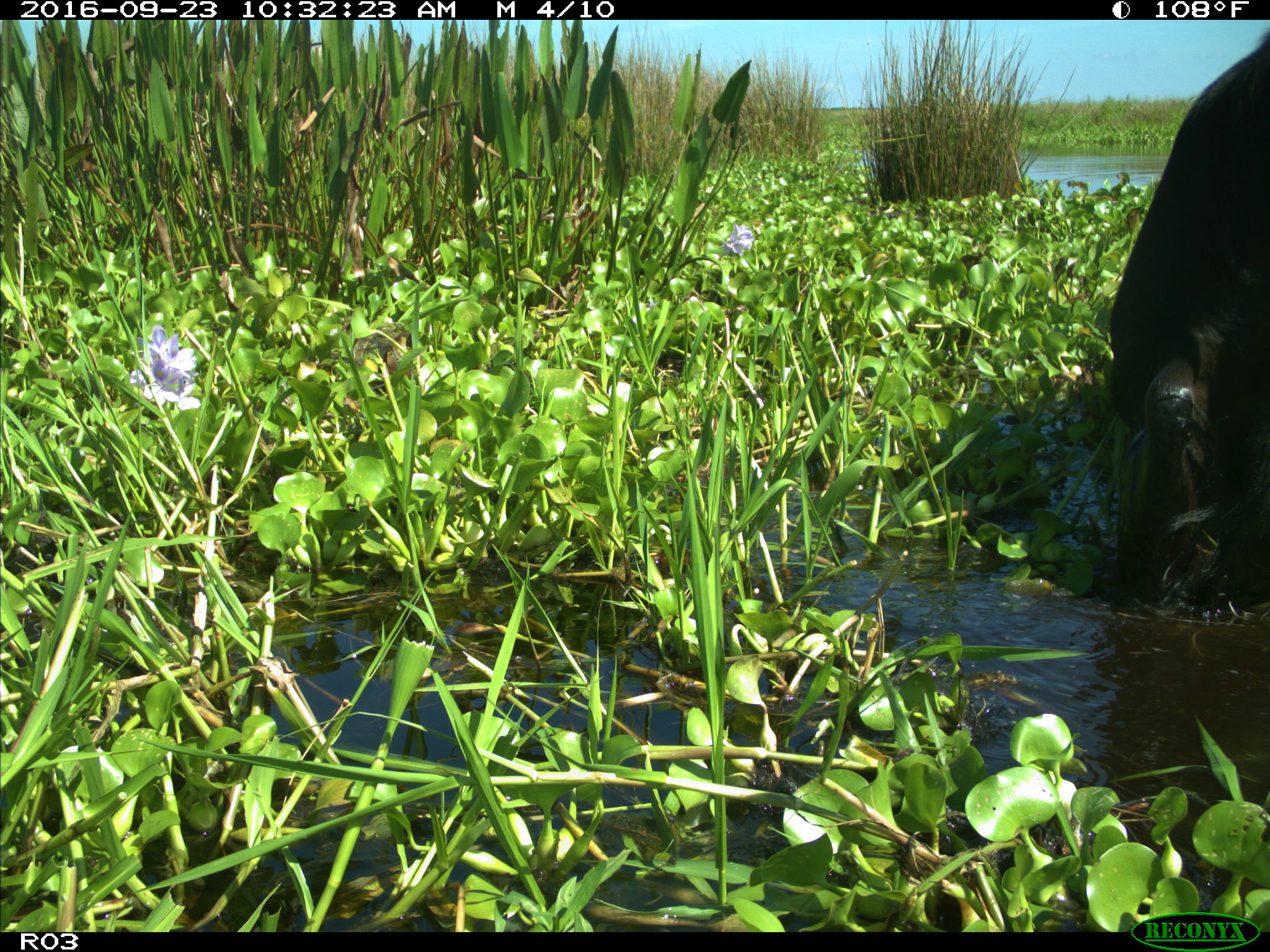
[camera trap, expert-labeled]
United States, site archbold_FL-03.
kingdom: Animalia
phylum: Chordata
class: Mammalia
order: Artiodactyla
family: Bovidae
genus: Bos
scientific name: Bos taurus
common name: domestic cow